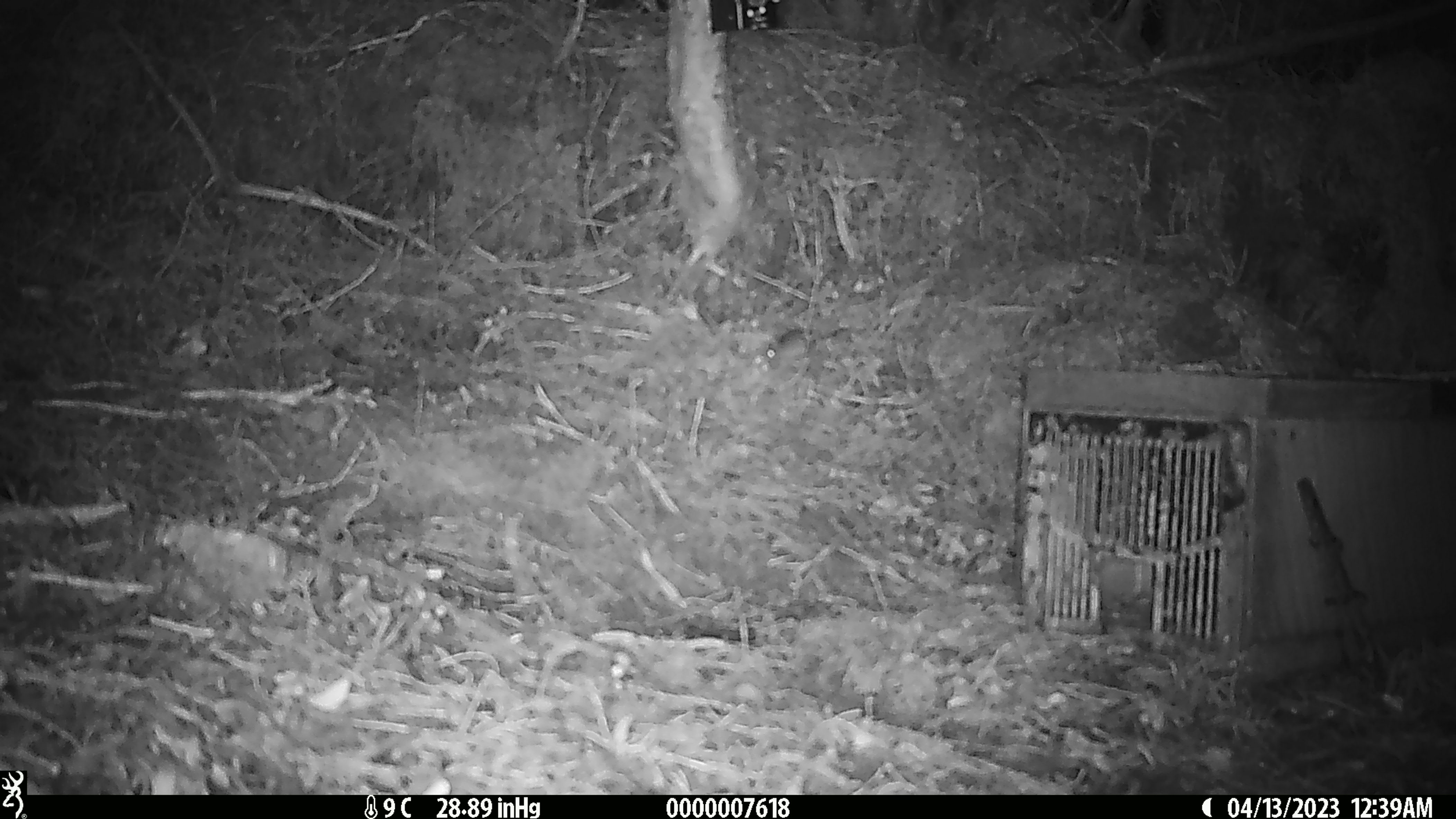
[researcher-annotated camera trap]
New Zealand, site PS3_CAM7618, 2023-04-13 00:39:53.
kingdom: Animalia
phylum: Chordata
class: Mammalia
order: Rodentia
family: Muridae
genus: Mus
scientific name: Mus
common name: mouse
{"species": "mouse (Mus)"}